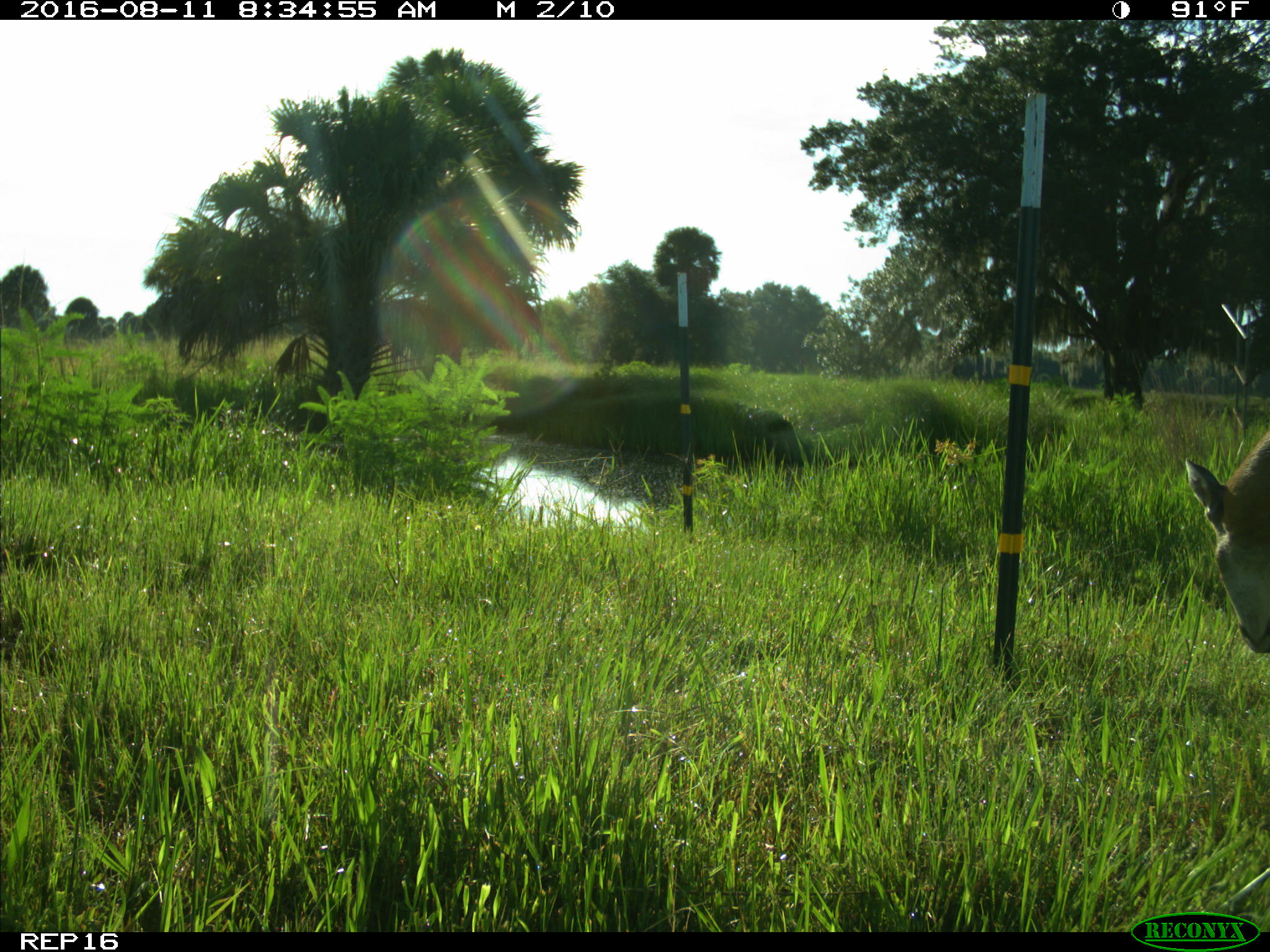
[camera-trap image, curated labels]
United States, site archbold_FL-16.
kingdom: Animalia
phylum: Chordata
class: Mammalia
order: Artiodactyla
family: Cervidae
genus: Odocoileus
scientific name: Odocoileus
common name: deer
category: unidentified deer